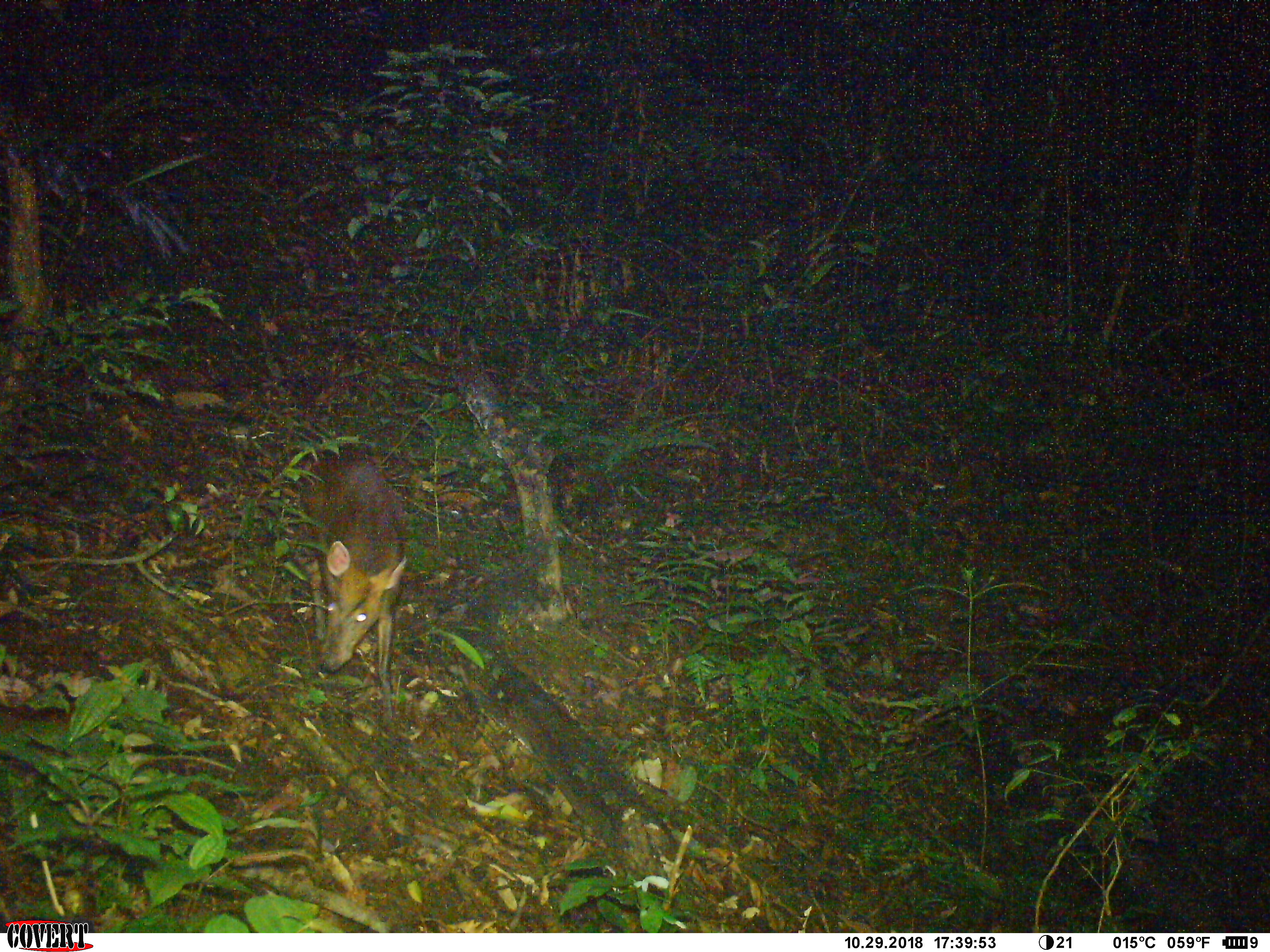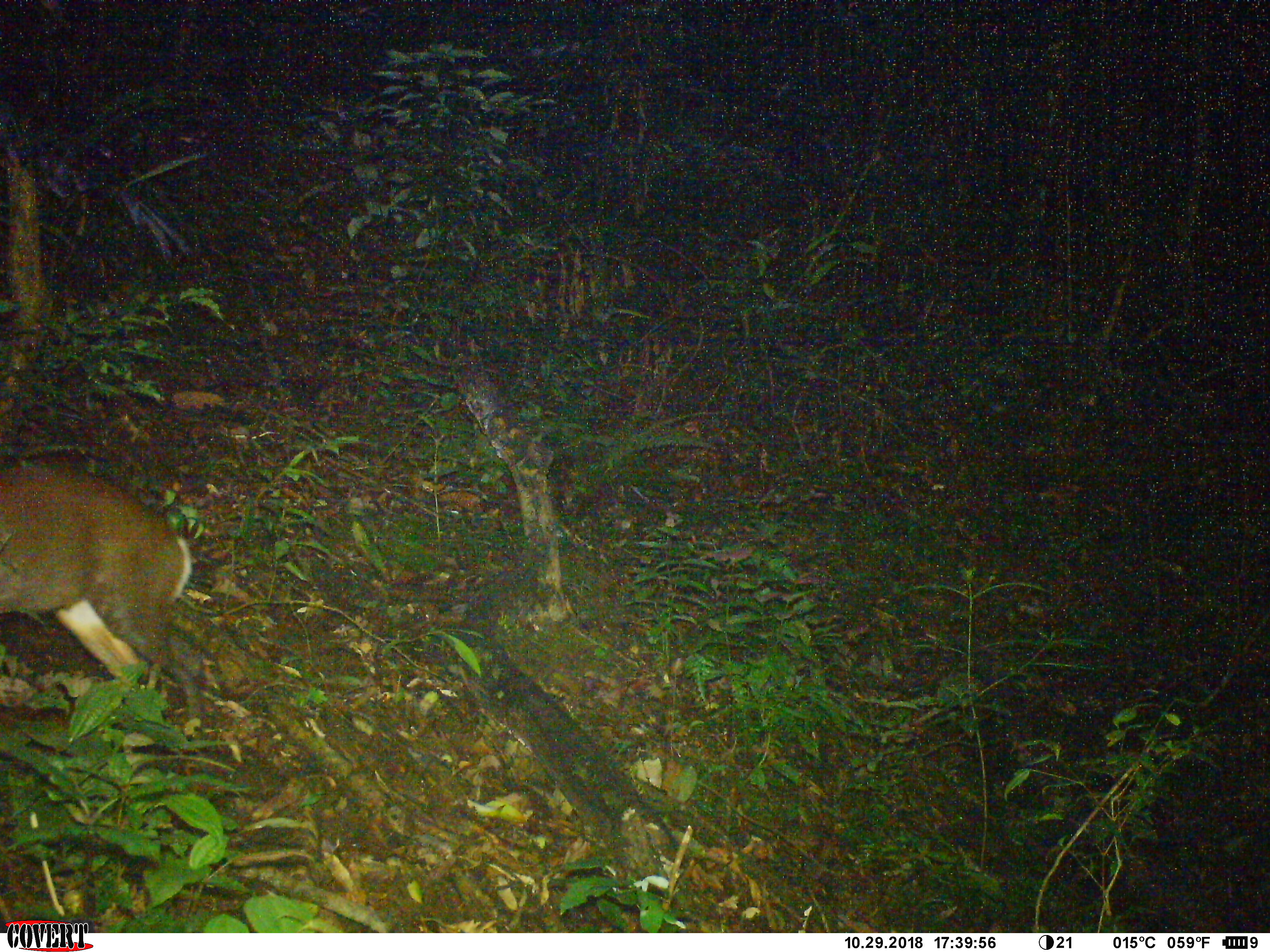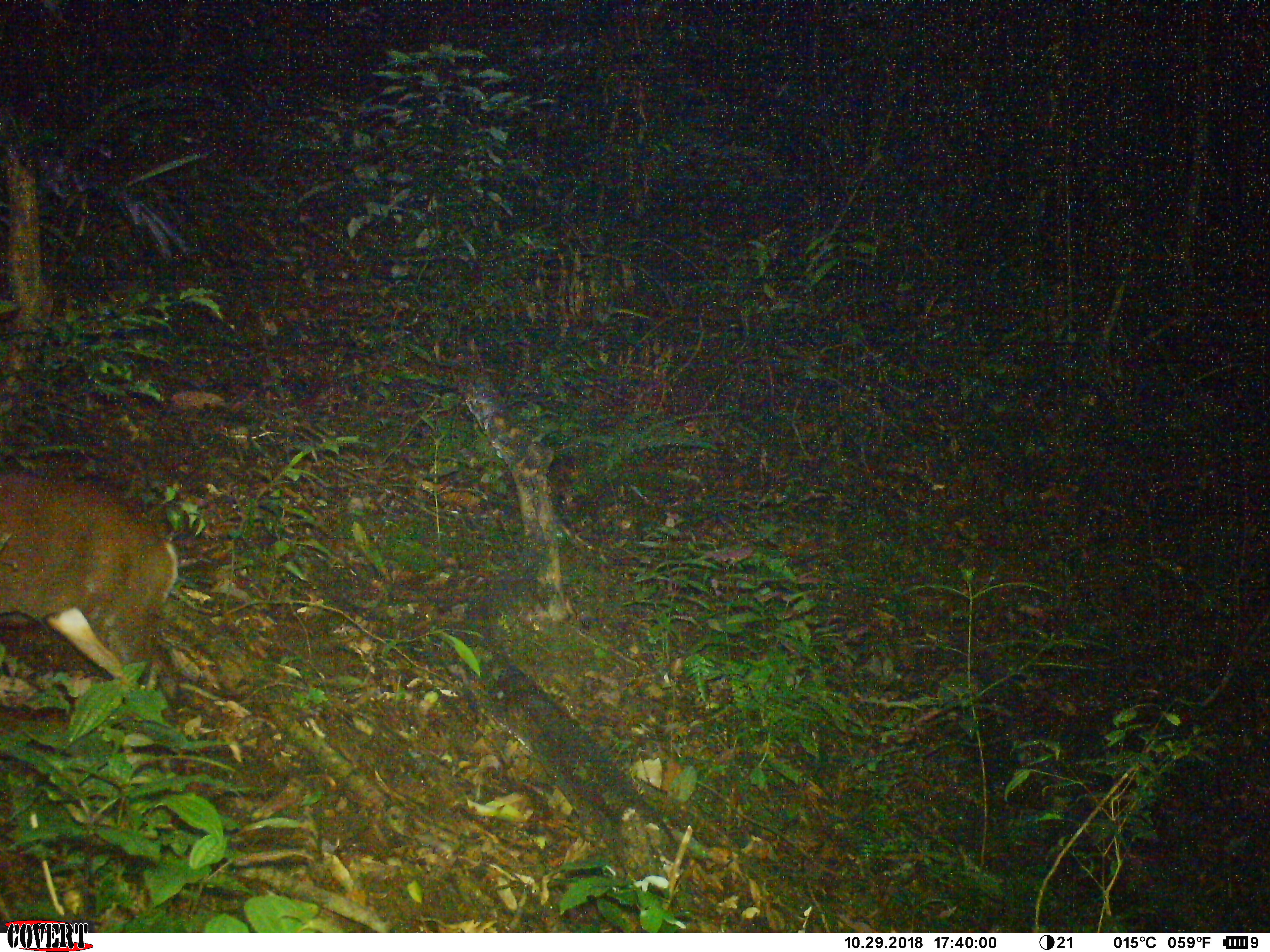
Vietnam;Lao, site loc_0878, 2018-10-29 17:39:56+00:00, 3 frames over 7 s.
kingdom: Animalia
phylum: Chordata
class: Mammalia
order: Artiodactyla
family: Cervidae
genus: Muntiacus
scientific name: Muntiacus rooseveltorum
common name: roosevelt's muntjac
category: roosevelts muntjac group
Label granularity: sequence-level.